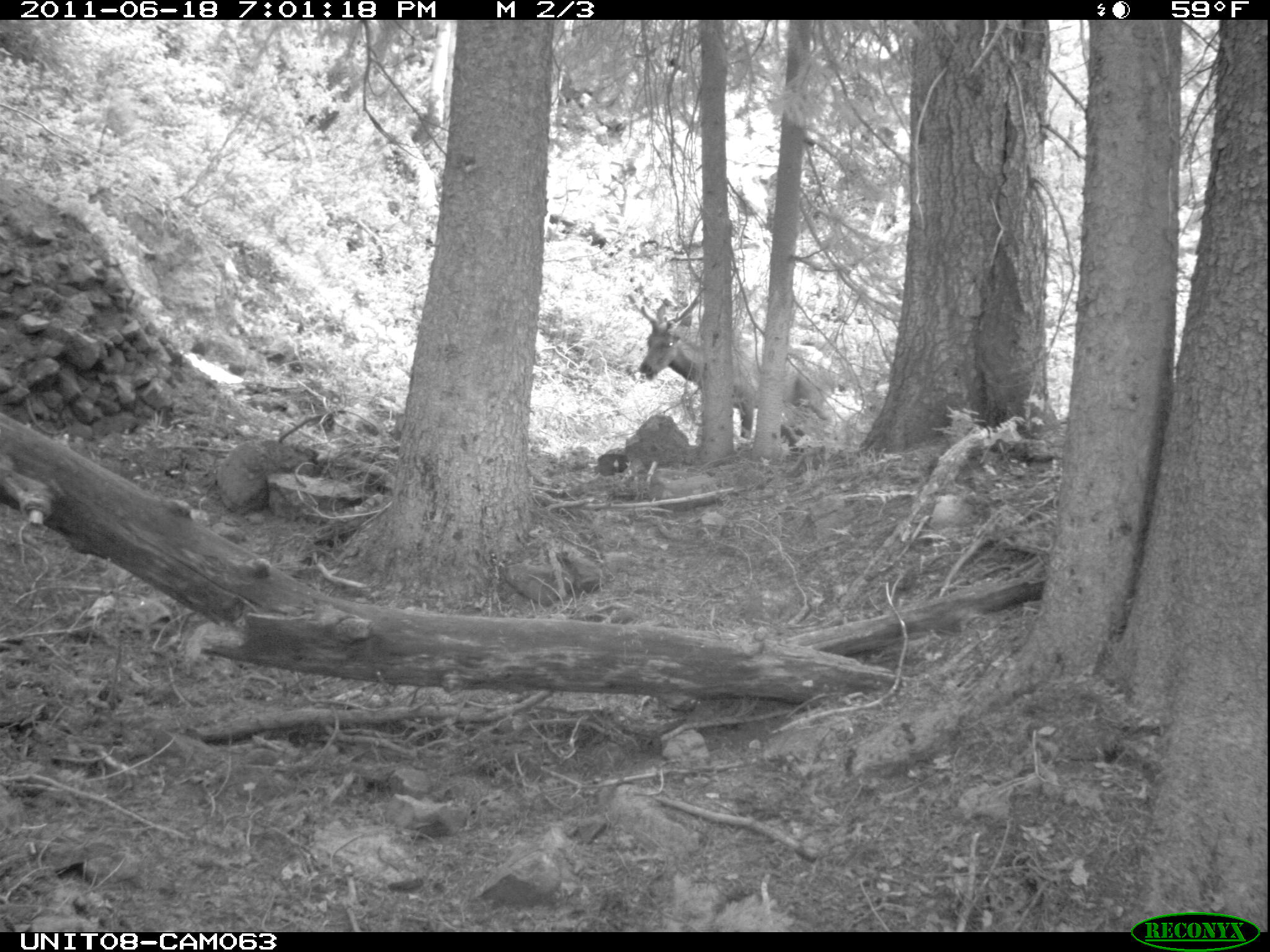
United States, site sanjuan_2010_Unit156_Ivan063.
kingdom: Animalia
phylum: Chordata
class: Mammalia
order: Artiodactyla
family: Cervidae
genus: Cervus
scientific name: Cervus elaphus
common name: red deer